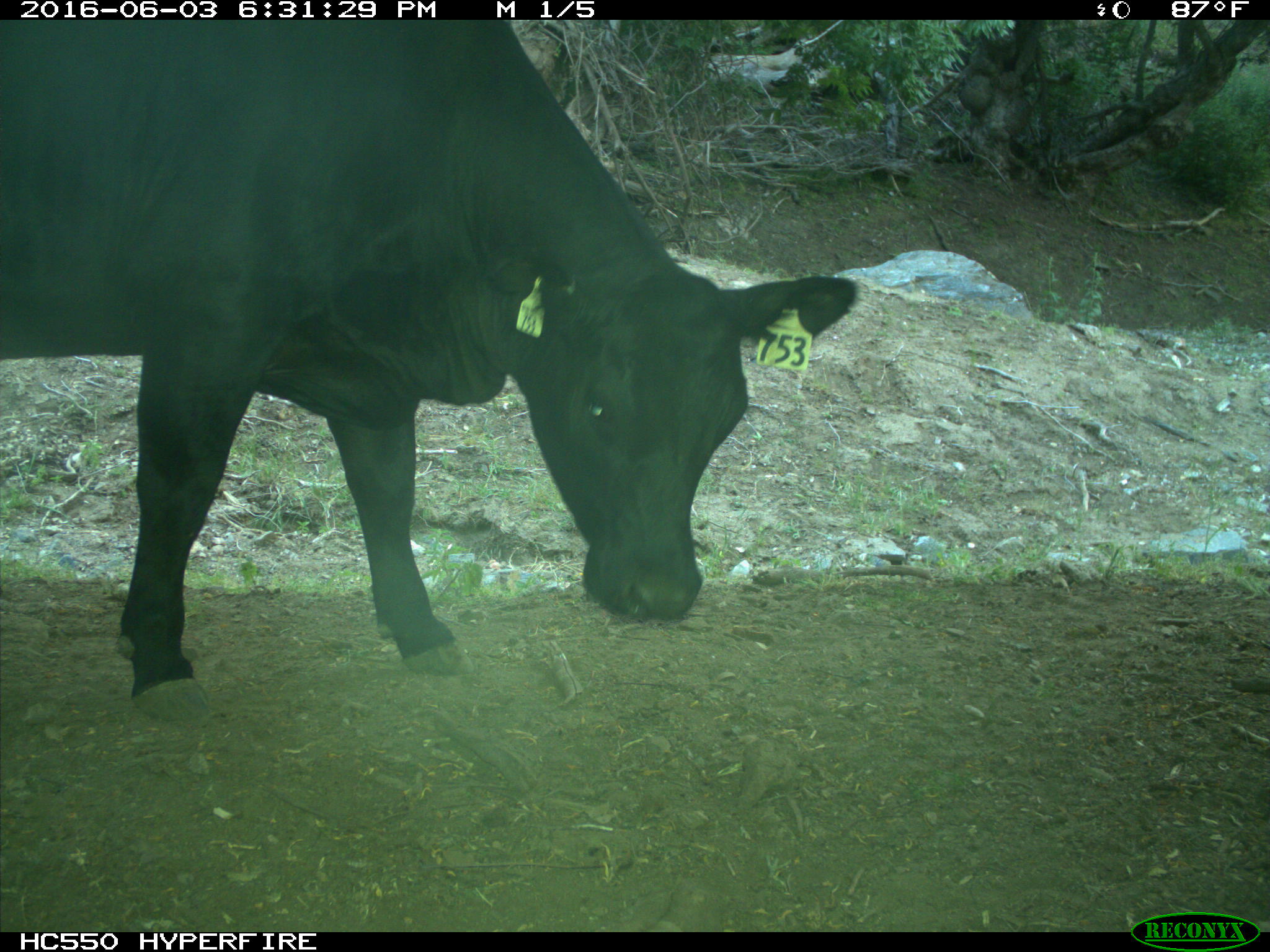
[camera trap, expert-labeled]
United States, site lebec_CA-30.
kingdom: Animalia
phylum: Chordata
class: Mammalia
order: Artiodactyla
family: Bovidae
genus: Bos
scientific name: Bos taurus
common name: domestic cow